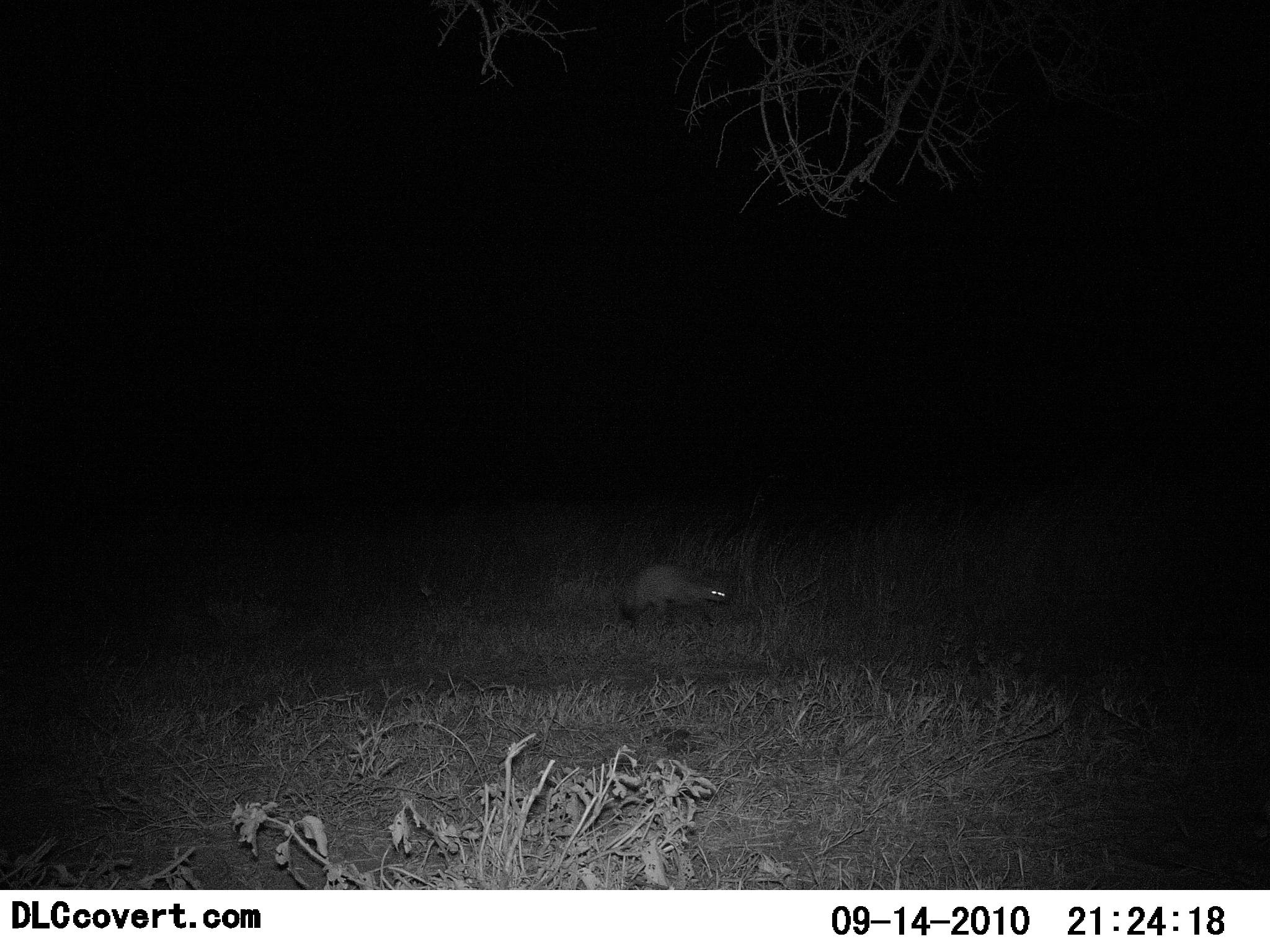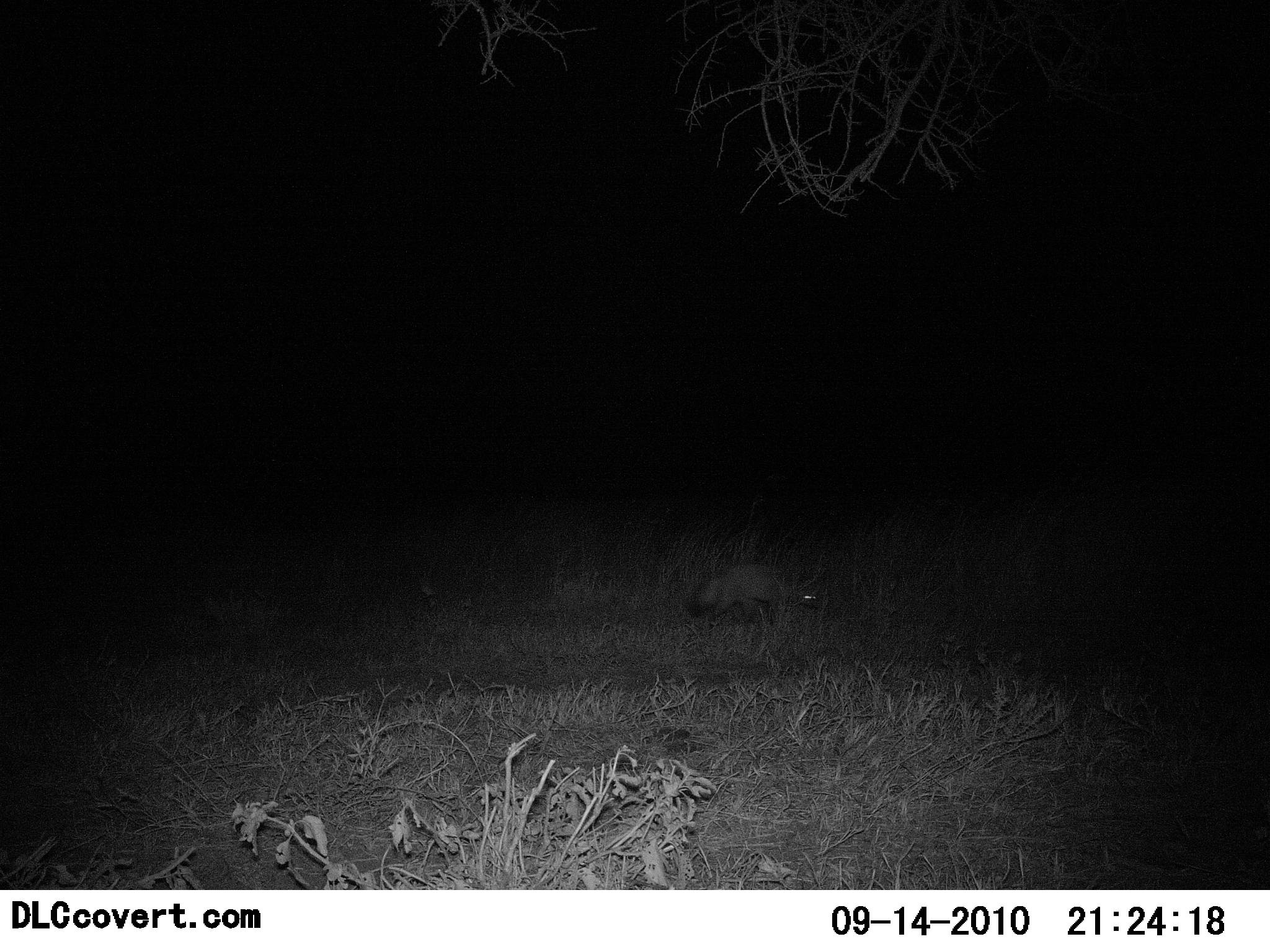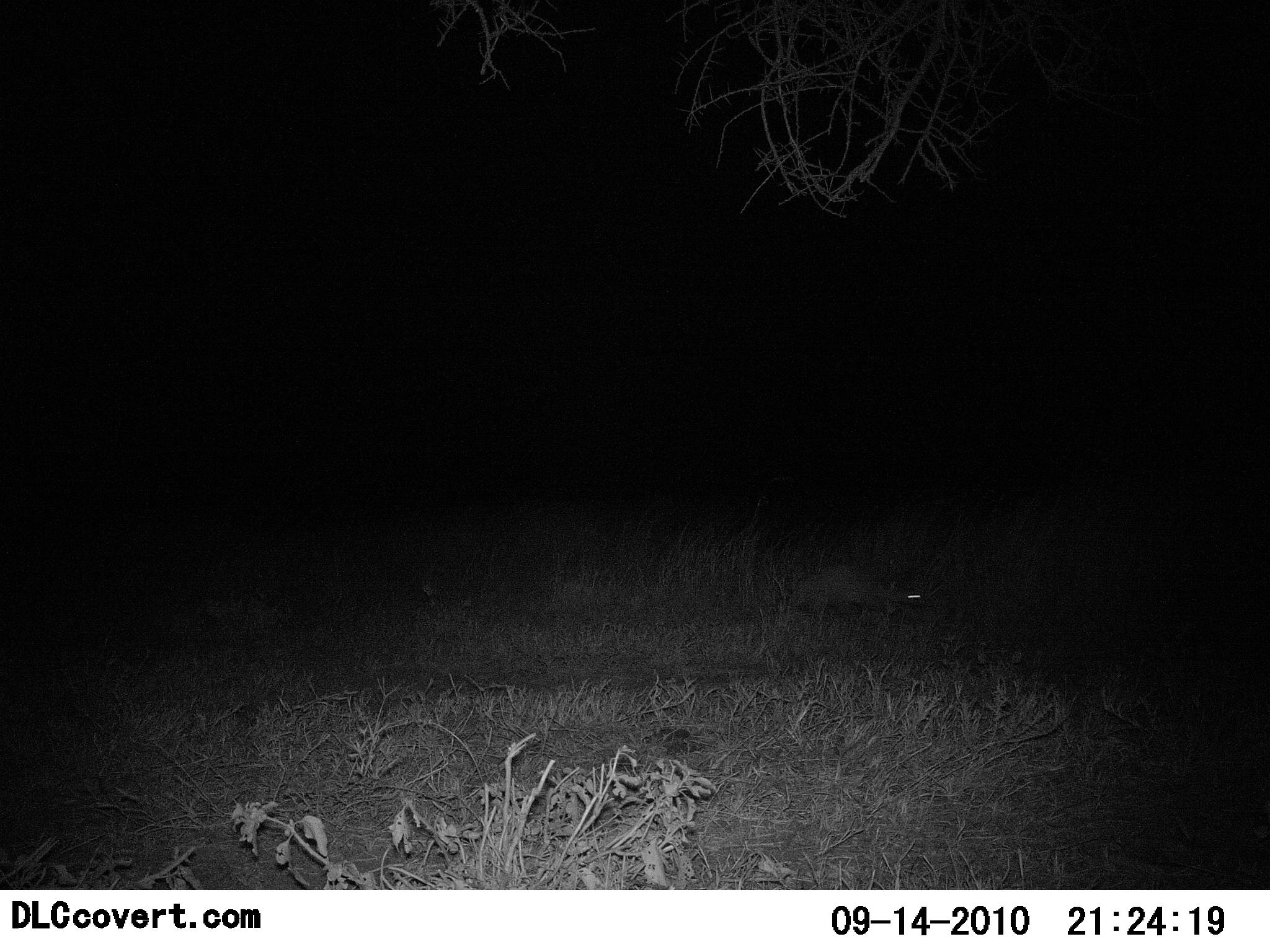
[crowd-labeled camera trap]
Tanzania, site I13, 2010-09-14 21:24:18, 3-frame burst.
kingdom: Animalia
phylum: Chordata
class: Mammalia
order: Carnivora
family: Canidae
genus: Otocyon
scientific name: Otocyon megalotis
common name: bat-eared fox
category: batearedfox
Batearedfox (bat-eared fox) (Otocyon megalotis), count 1. Behavior (volunteer vote fractions): standing 9%, resting 0%, moving 91%, interacting 0%. Young present (vote fraction): 0%. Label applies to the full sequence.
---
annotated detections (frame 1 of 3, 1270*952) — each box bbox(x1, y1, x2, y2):
animal: bbox(619, 563, 731, 626)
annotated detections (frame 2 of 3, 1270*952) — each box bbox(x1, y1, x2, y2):
animal: bbox(687, 564, 793, 620)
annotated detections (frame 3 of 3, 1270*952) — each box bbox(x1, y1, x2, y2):
animal: bbox(826, 575, 924, 624)